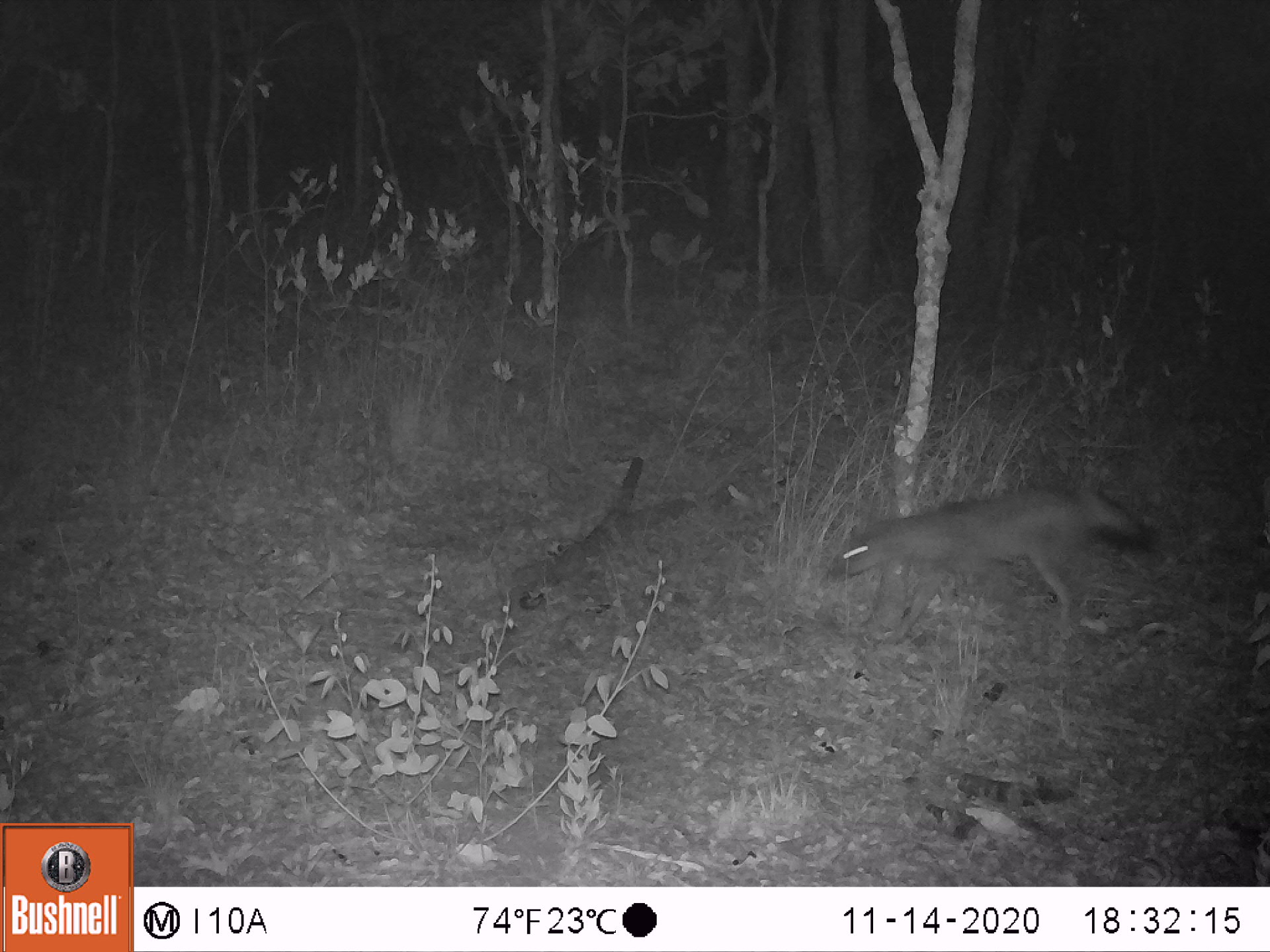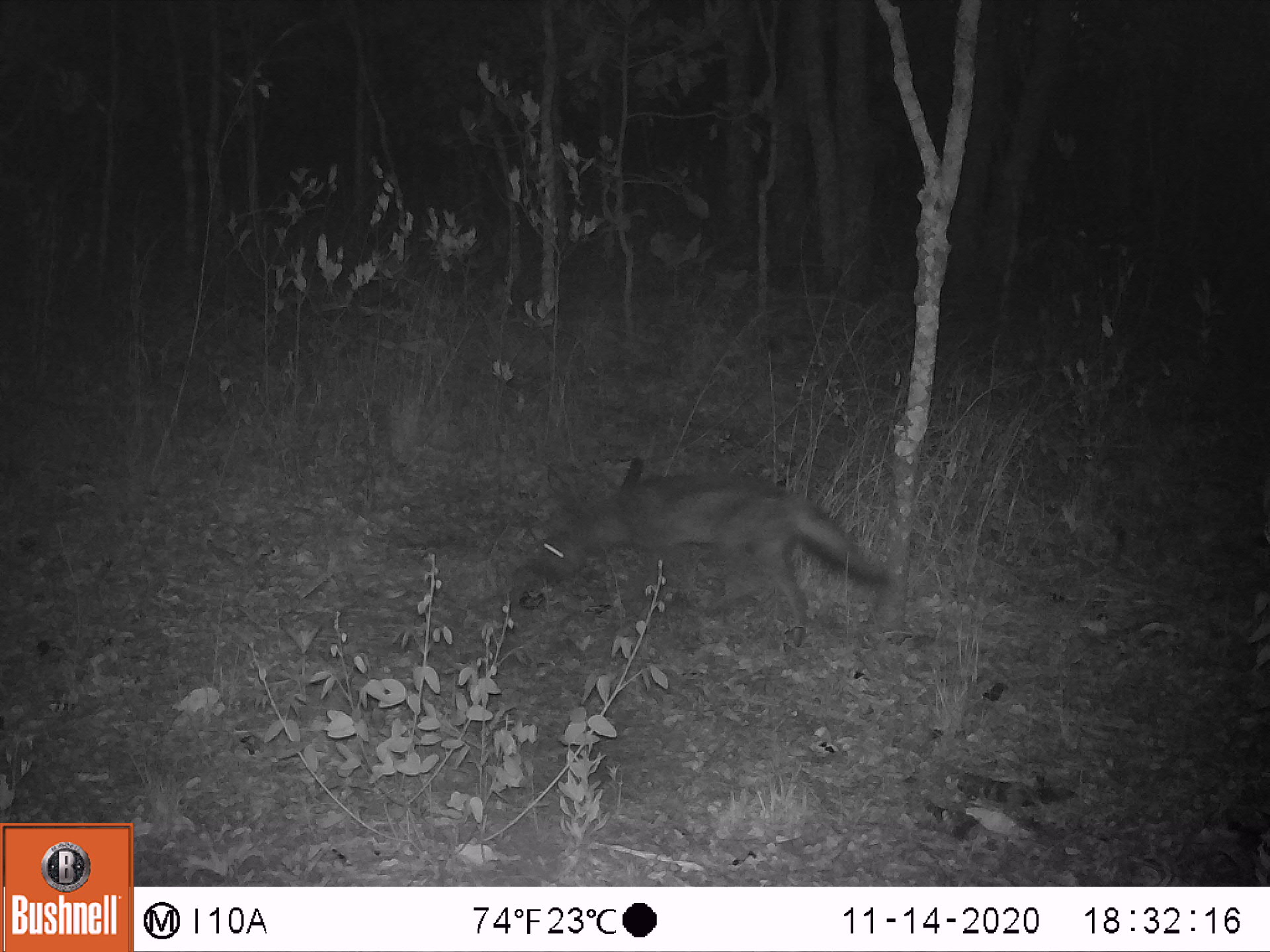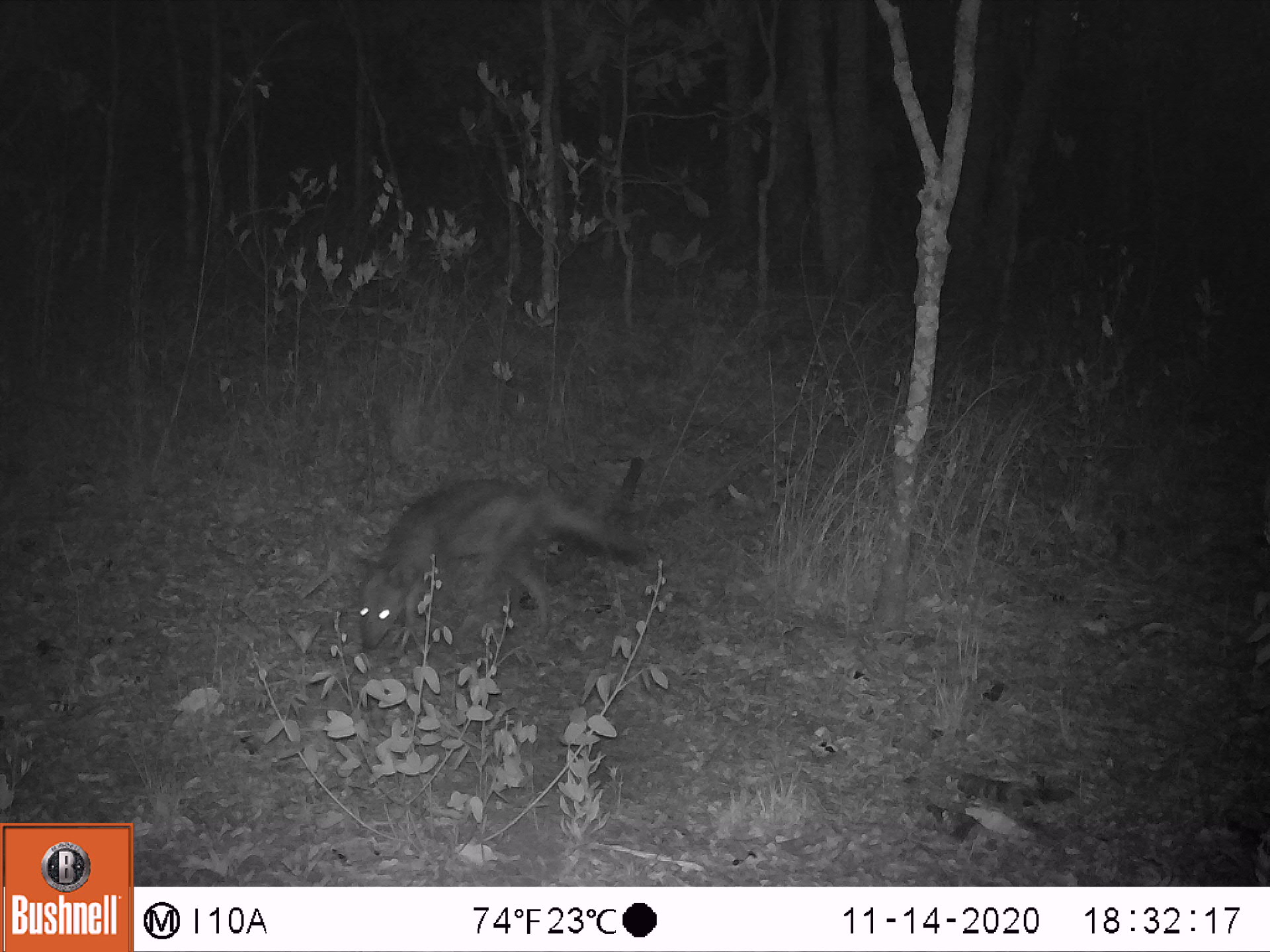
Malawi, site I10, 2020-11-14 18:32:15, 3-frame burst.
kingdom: Animalia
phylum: Chordata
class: Mammalia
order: Carnivora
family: Canidae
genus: Lupulella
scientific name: Lupulella adusta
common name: side-striped jackal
Side-striped jackal (Lupulella adusta), count 1.